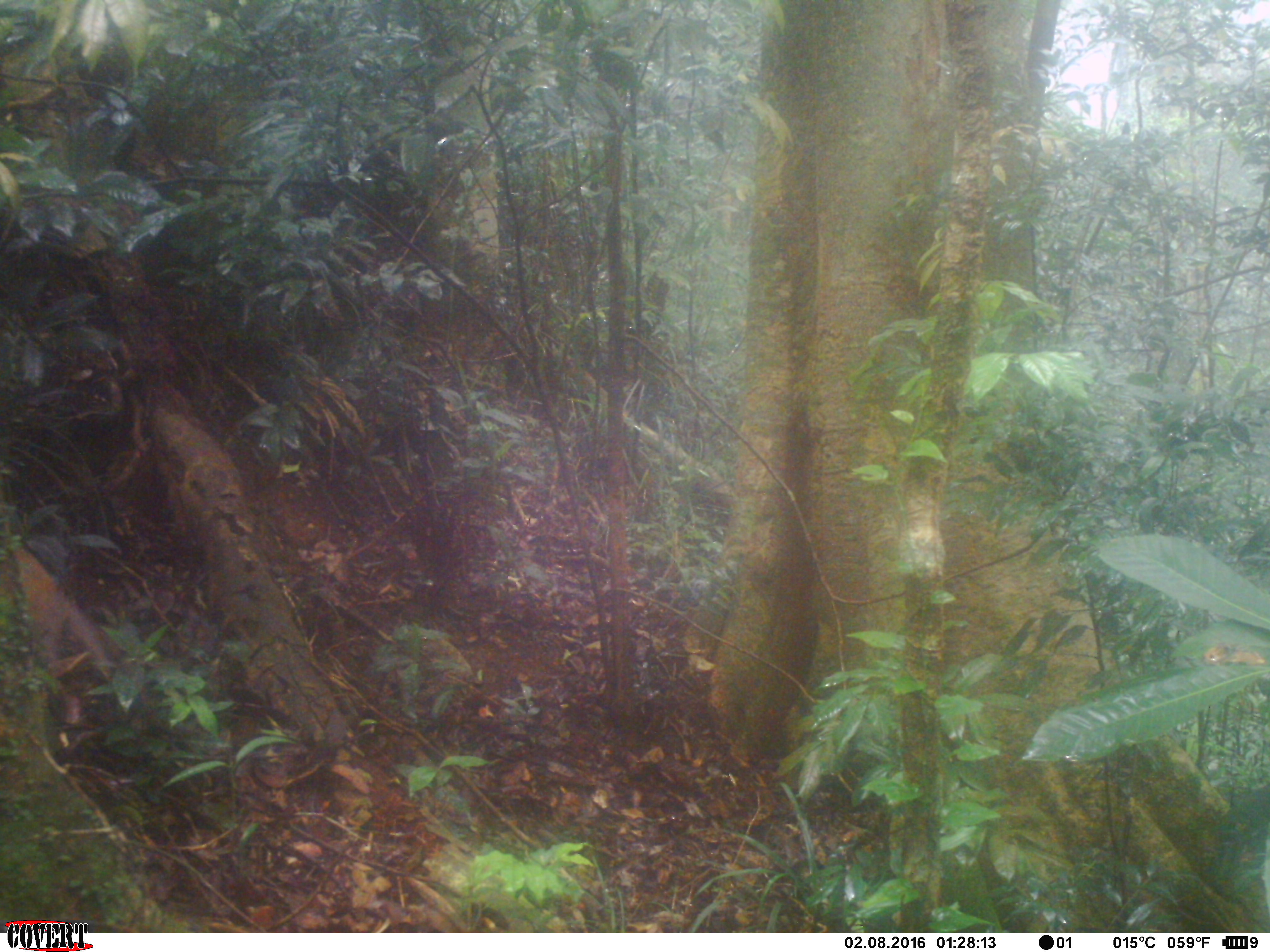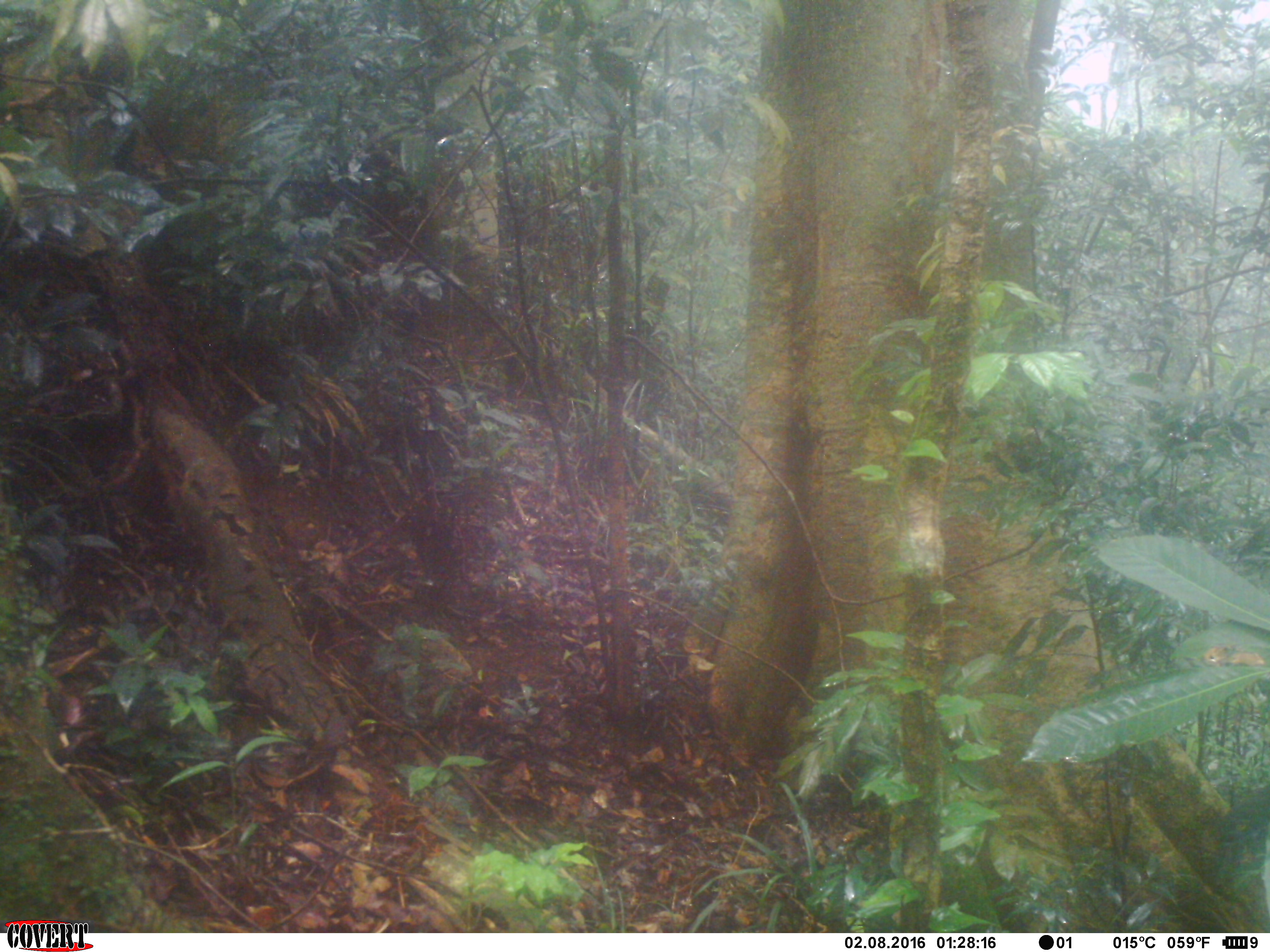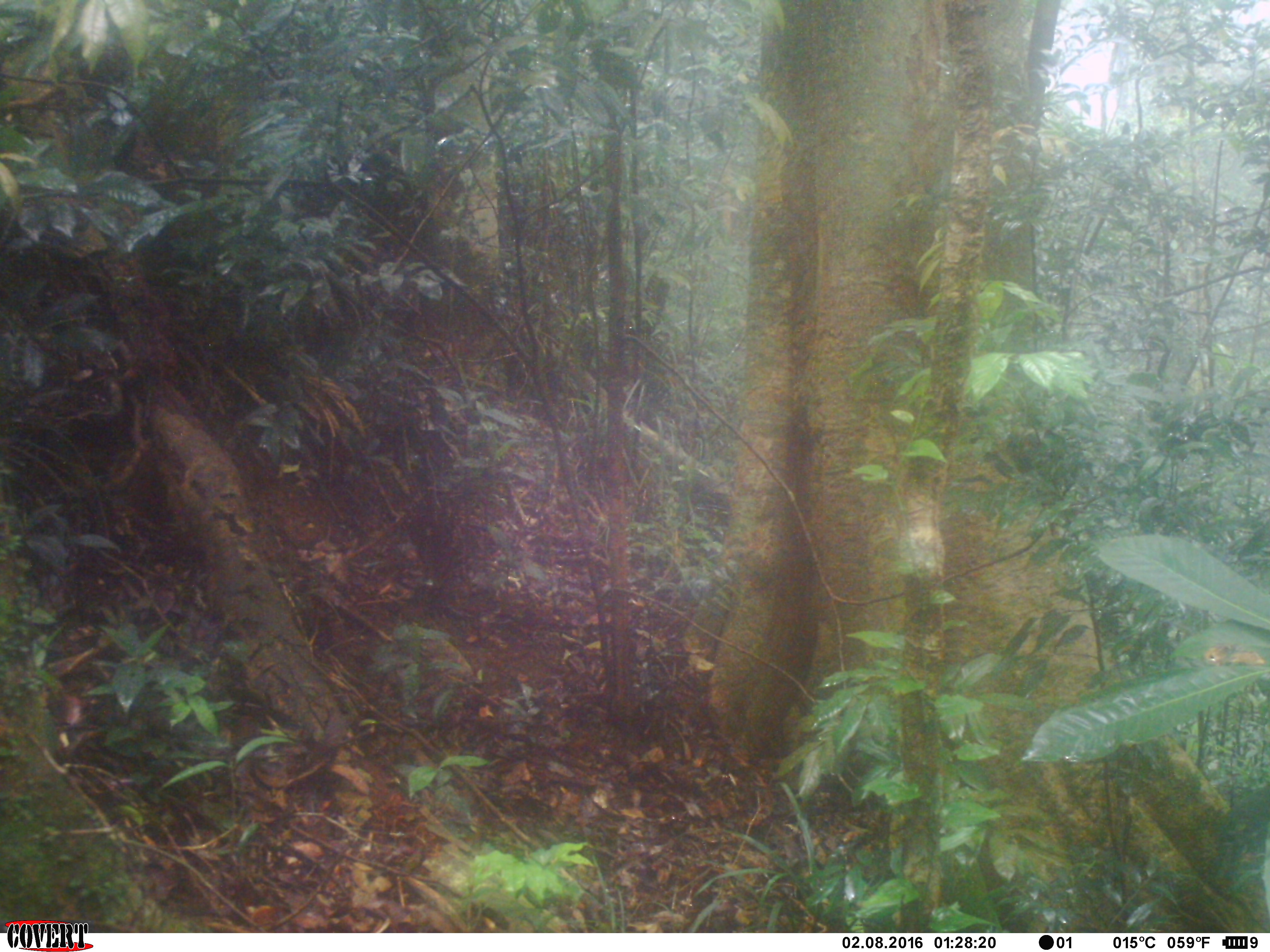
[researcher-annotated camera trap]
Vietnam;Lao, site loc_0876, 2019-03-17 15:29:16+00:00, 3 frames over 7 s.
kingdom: Animalia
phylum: Chordata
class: Aves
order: Galliformes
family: Phasianidae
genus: Lophura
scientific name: Lophura nycthemera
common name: silver pheasant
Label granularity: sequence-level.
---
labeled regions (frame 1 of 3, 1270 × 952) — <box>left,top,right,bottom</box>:
silver pheasant: <box>0,545,110,725</box>